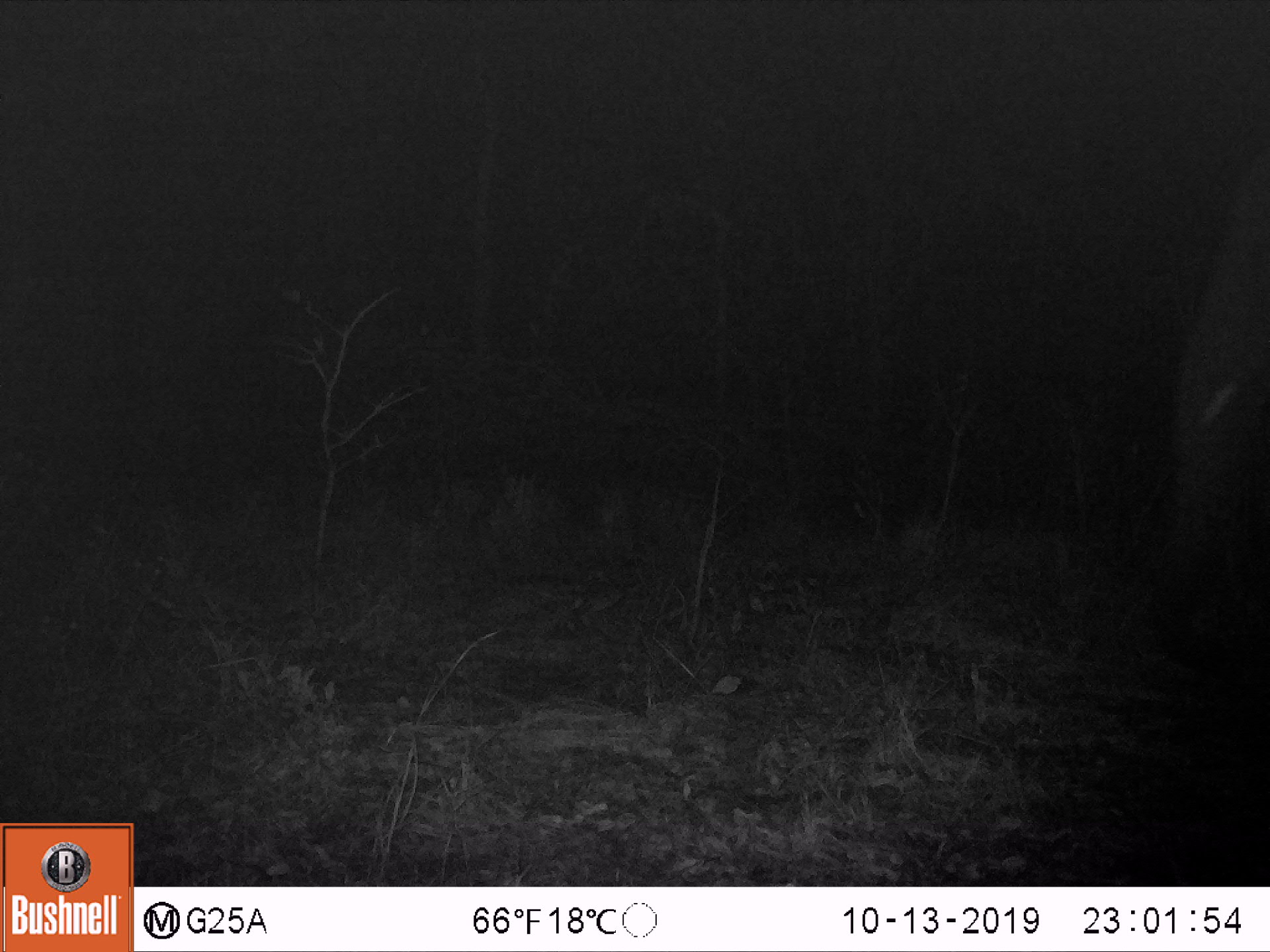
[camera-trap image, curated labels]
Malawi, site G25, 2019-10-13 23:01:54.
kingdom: Animalia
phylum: Chordata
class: Mammalia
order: Proboscidea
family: Elephantidae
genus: Loxodonta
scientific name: Loxodonta africana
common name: african savanna elephant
African savanna elephant (Loxodonta africana), count 1.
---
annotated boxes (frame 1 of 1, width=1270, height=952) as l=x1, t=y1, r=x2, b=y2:
african savanna elephant: l=1173, t=146, r=1268, b=613